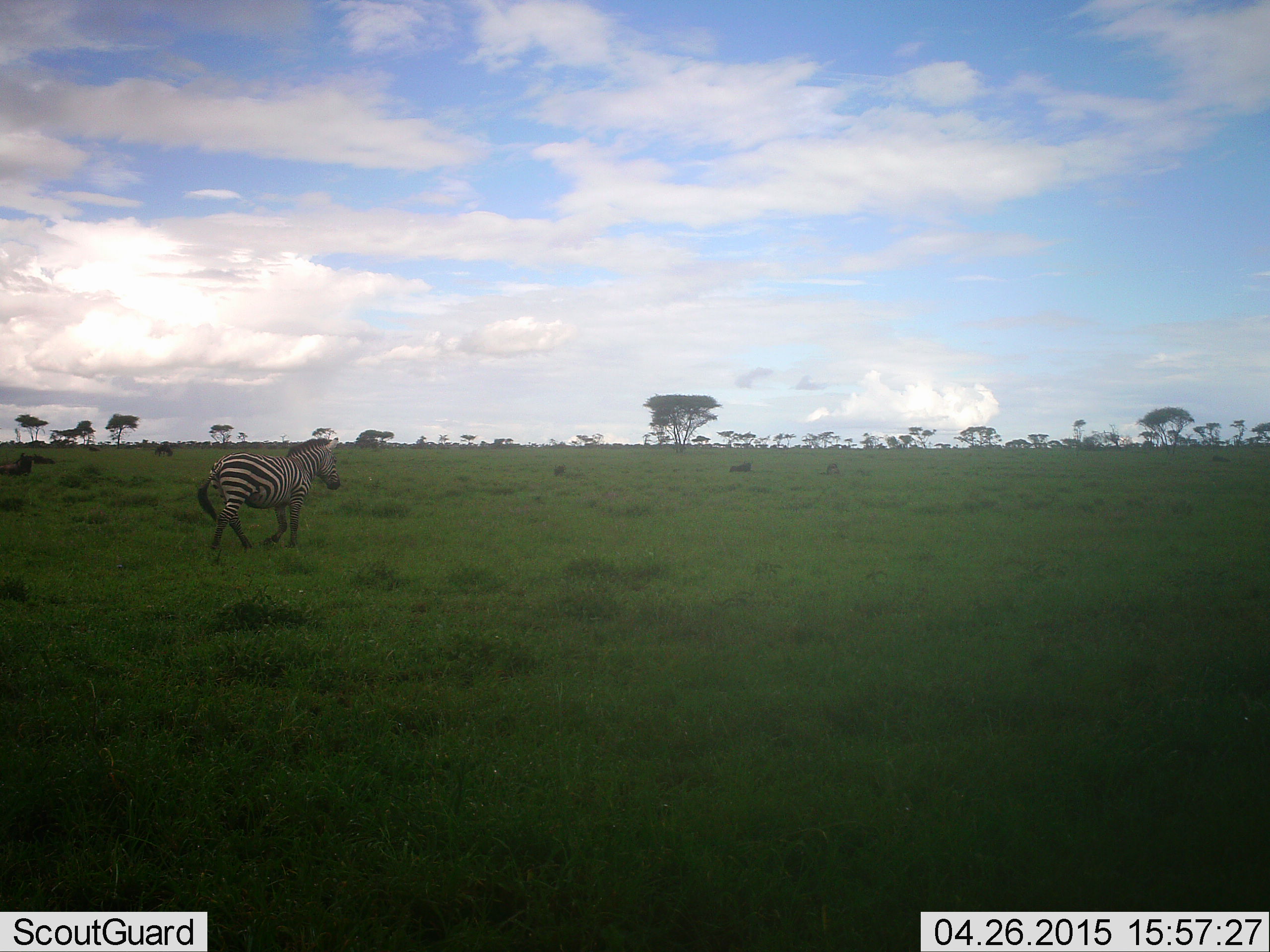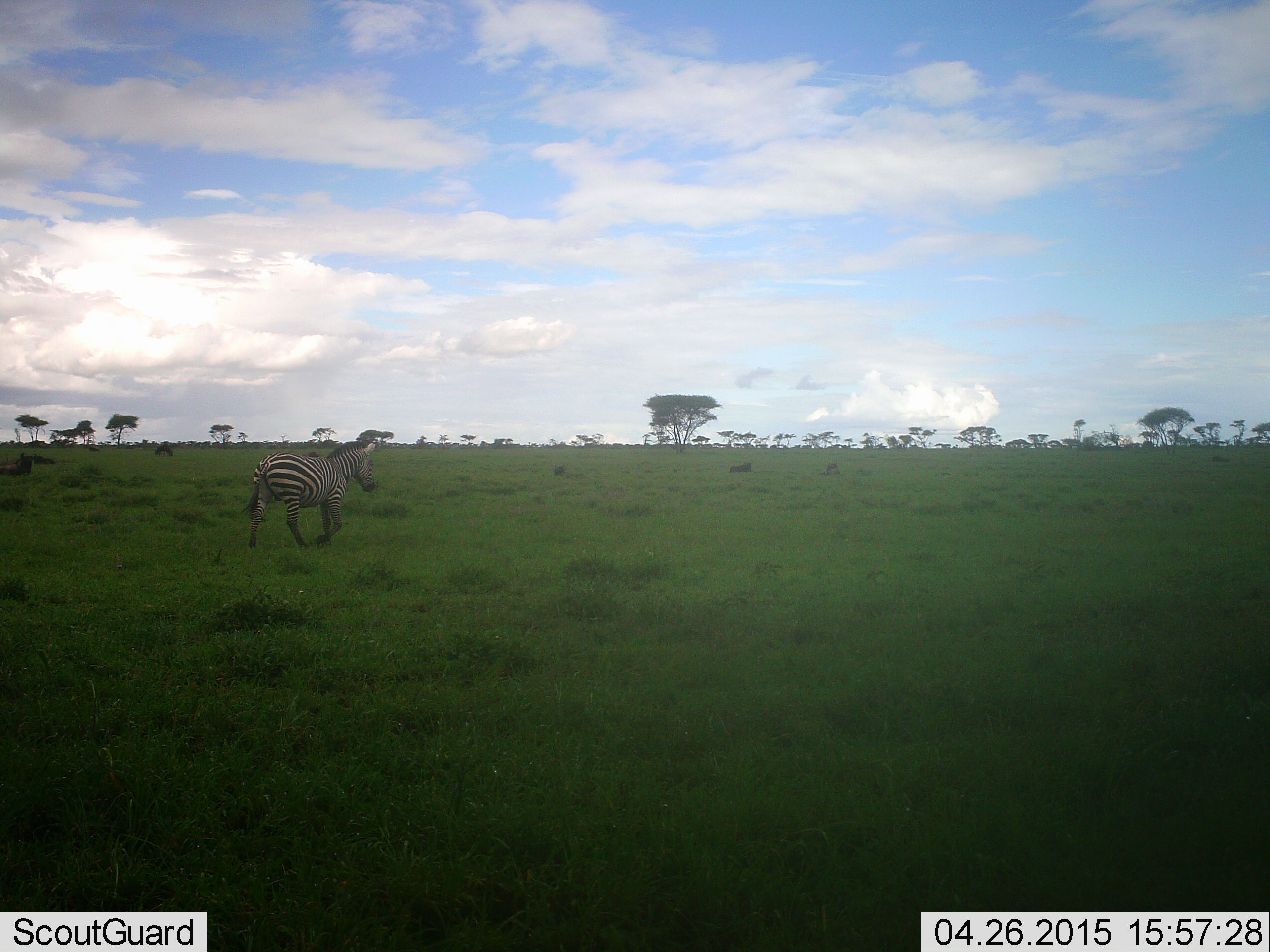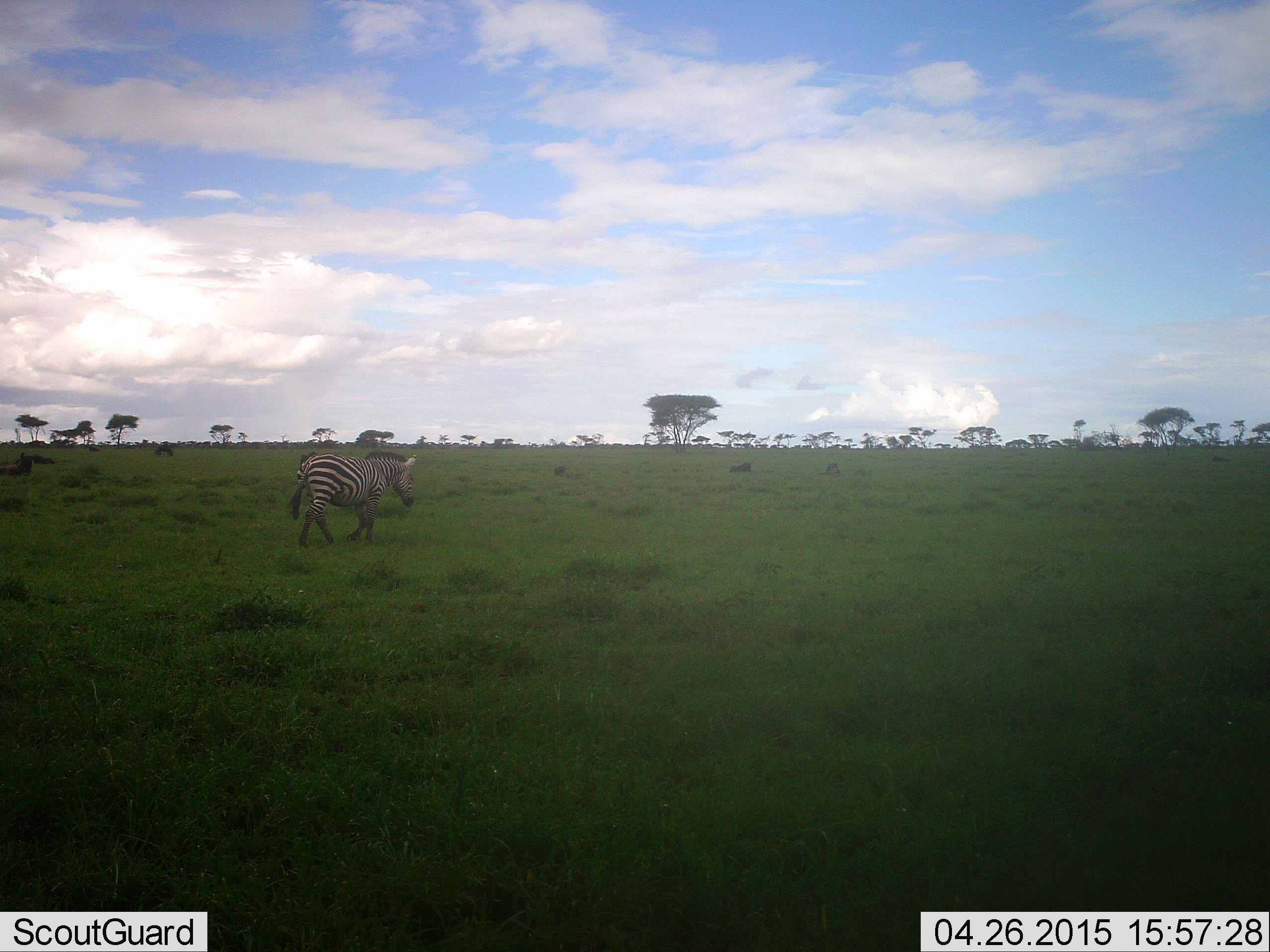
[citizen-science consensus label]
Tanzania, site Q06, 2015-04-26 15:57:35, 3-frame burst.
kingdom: Animalia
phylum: Chordata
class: Mammalia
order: Perissodactyla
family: Equidae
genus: Equus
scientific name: Equus quagga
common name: plains zebra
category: zebra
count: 1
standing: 8%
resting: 0%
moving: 92%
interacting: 0%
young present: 0%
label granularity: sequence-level